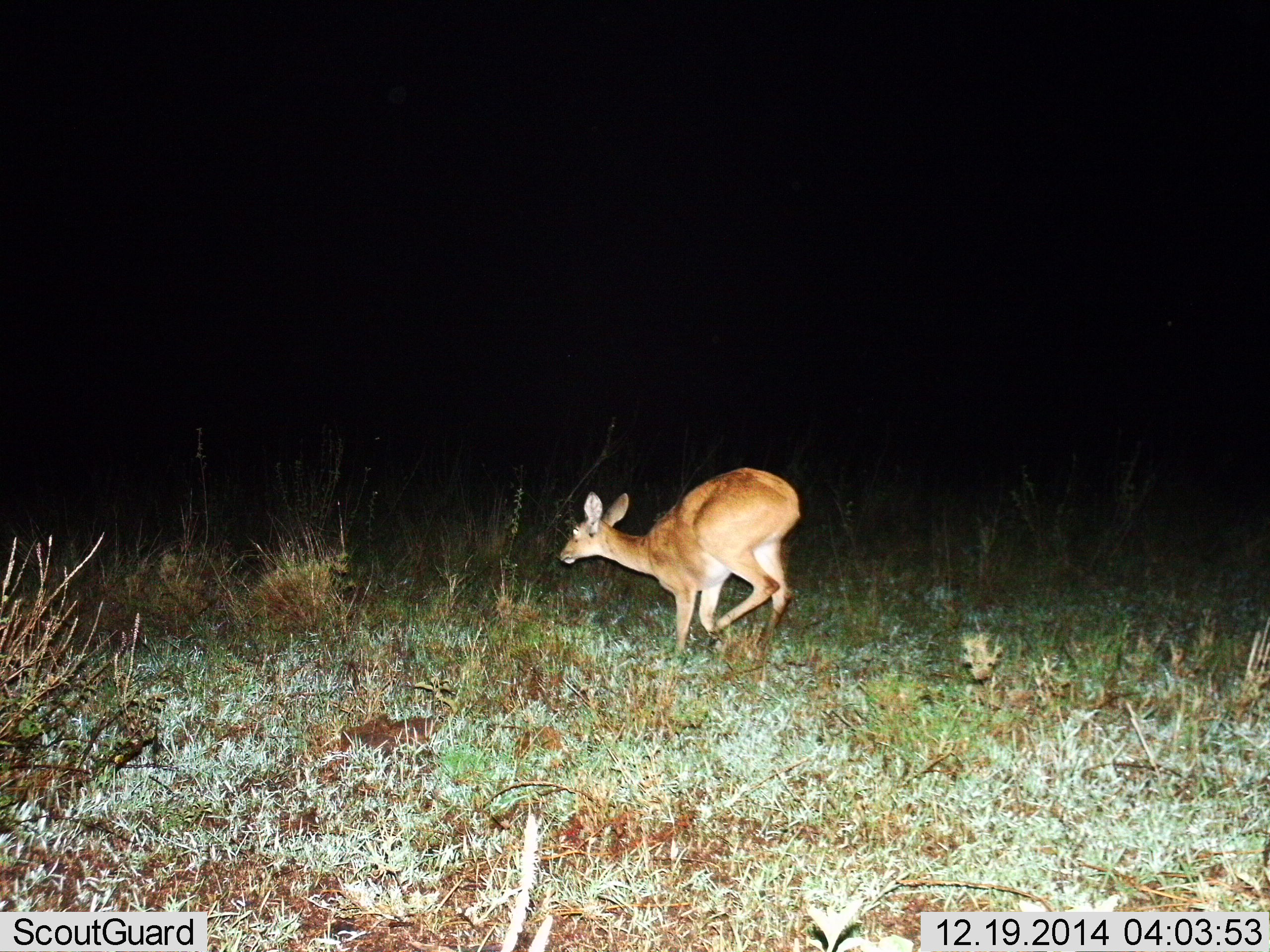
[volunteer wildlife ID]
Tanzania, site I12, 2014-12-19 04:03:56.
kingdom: Animalia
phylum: Chordata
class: Mammalia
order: Artiodactyla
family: Bovidae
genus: Redunca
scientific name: Redunca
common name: reedbuck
Reedbuck (Redunca), count 1. Behavior (volunteer vote fractions): standing 0%, resting 0%, moving 100%, interacting 0%. Young present (vote fraction): 0%. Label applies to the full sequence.